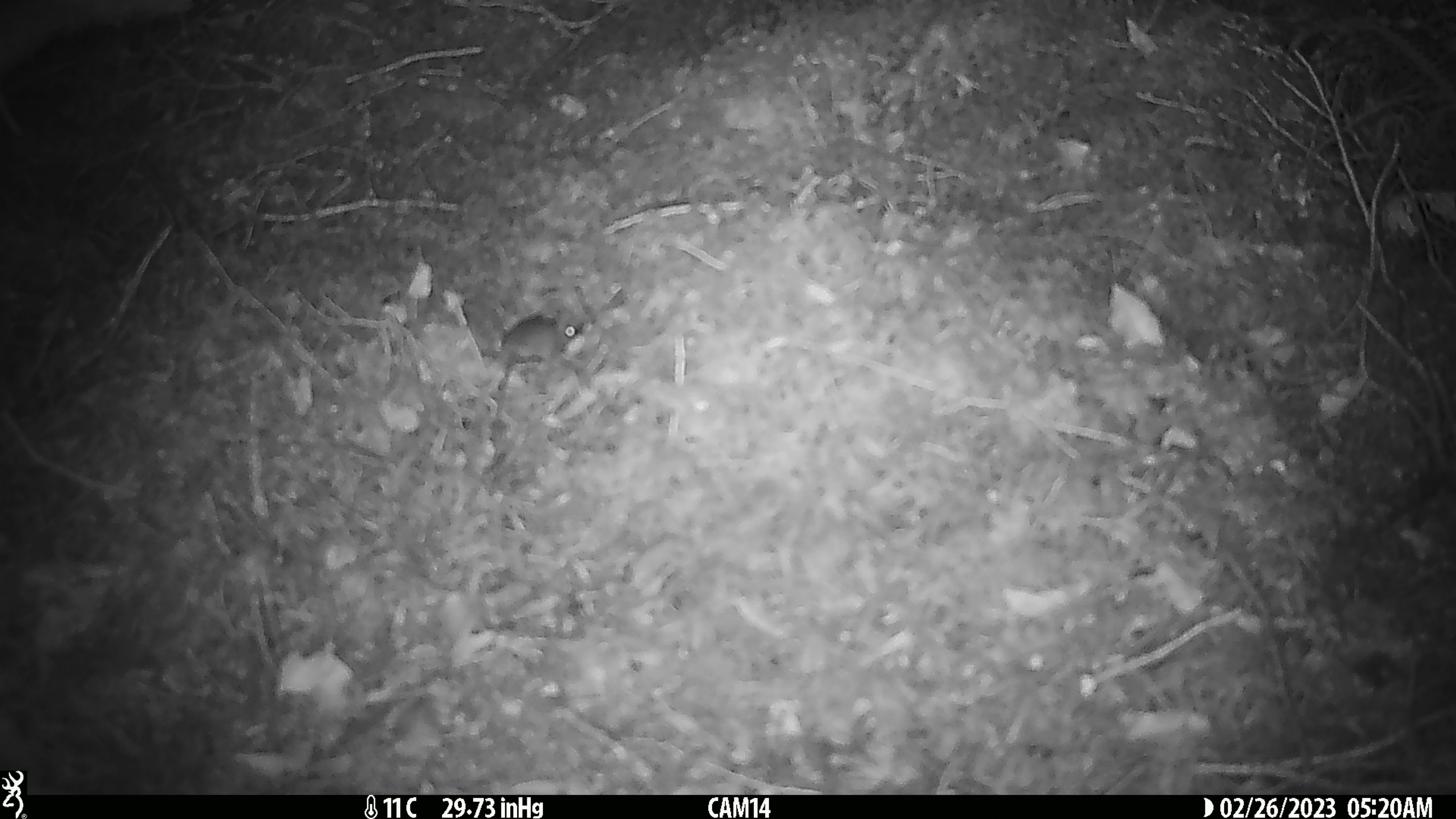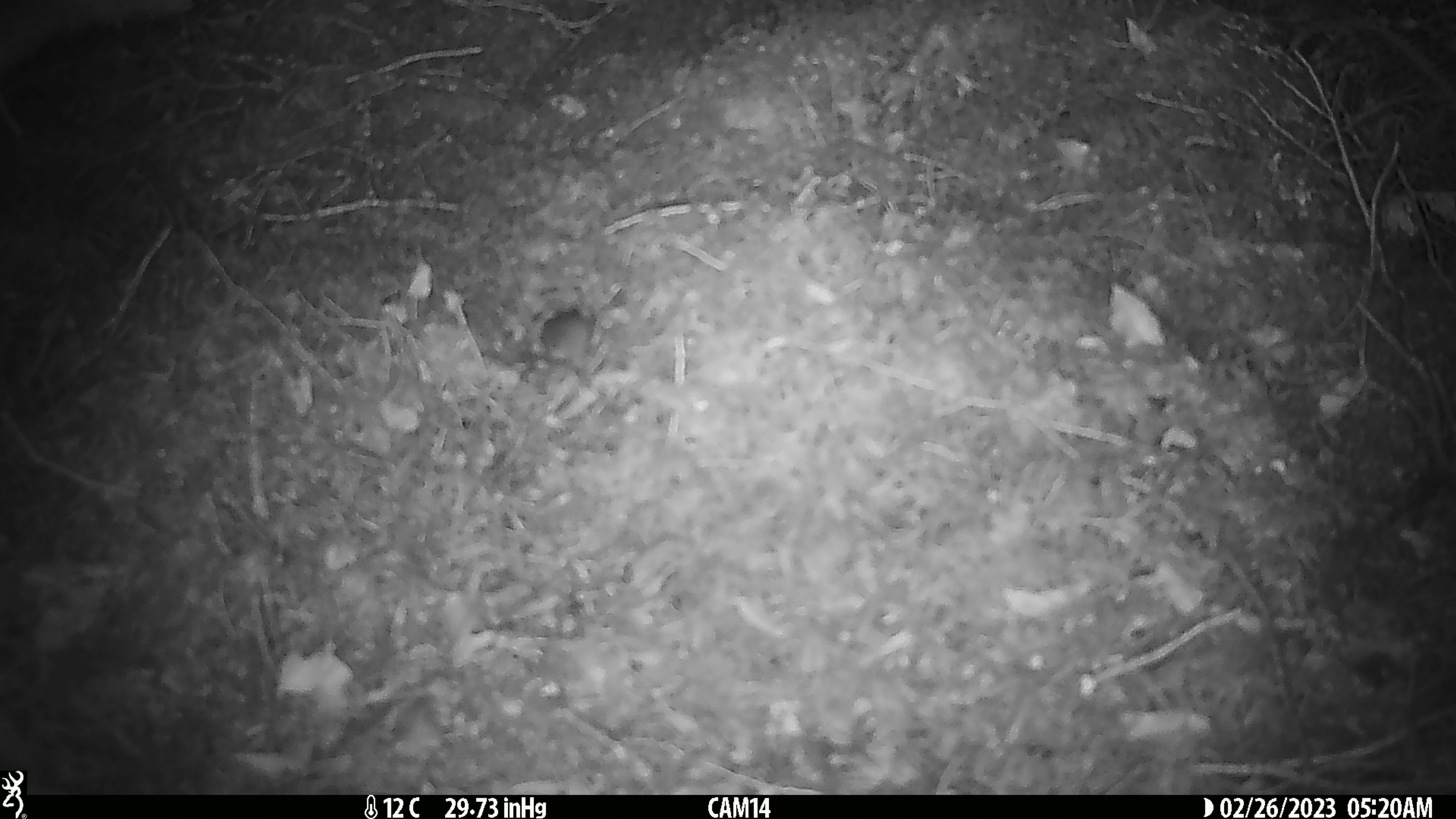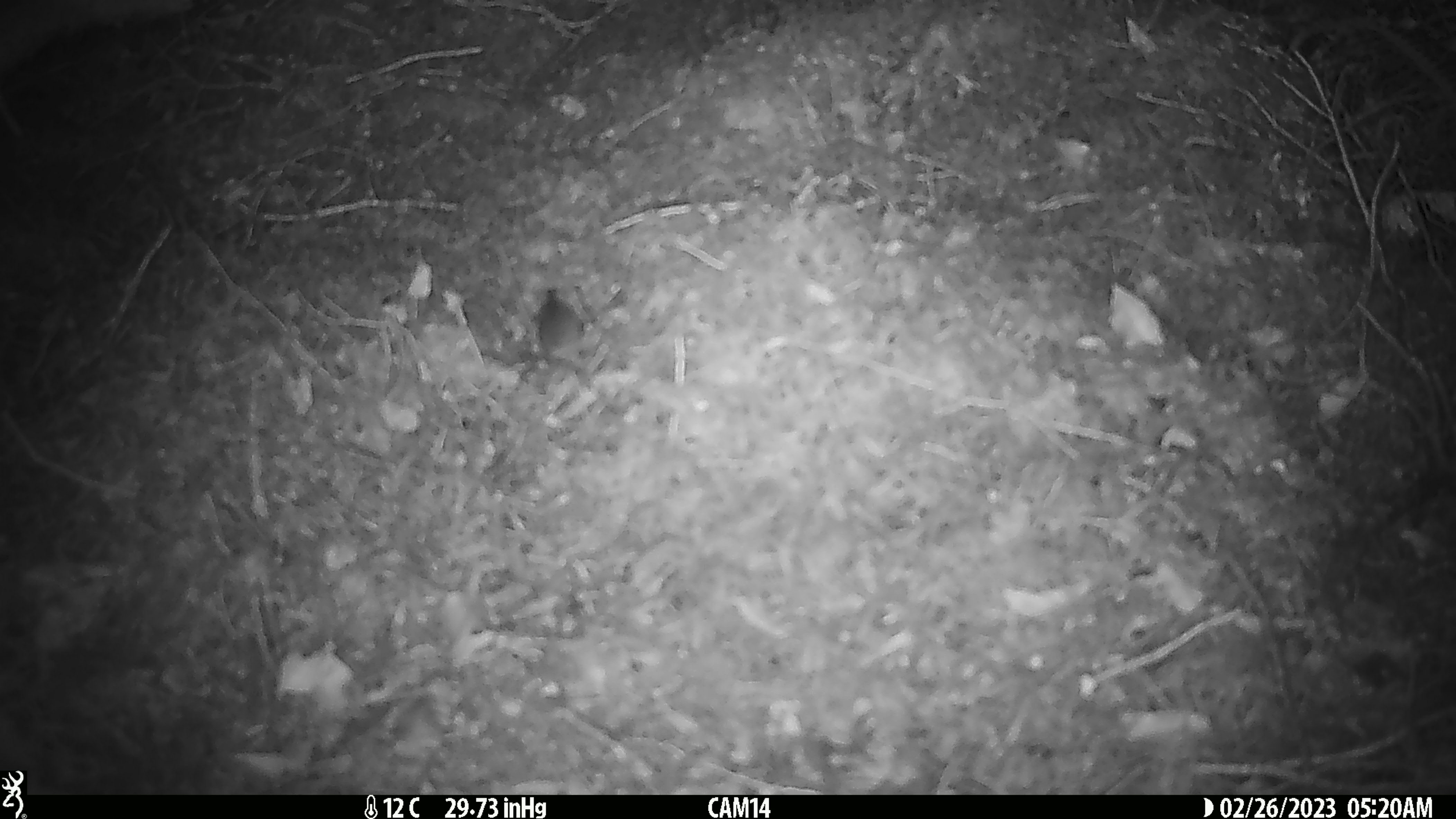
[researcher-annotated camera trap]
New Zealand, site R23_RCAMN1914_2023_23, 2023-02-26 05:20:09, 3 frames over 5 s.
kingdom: Animalia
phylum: Chordata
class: Mammalia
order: Rodentia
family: Muridae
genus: Mus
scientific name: Mus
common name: mouse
Mouse (Mus).